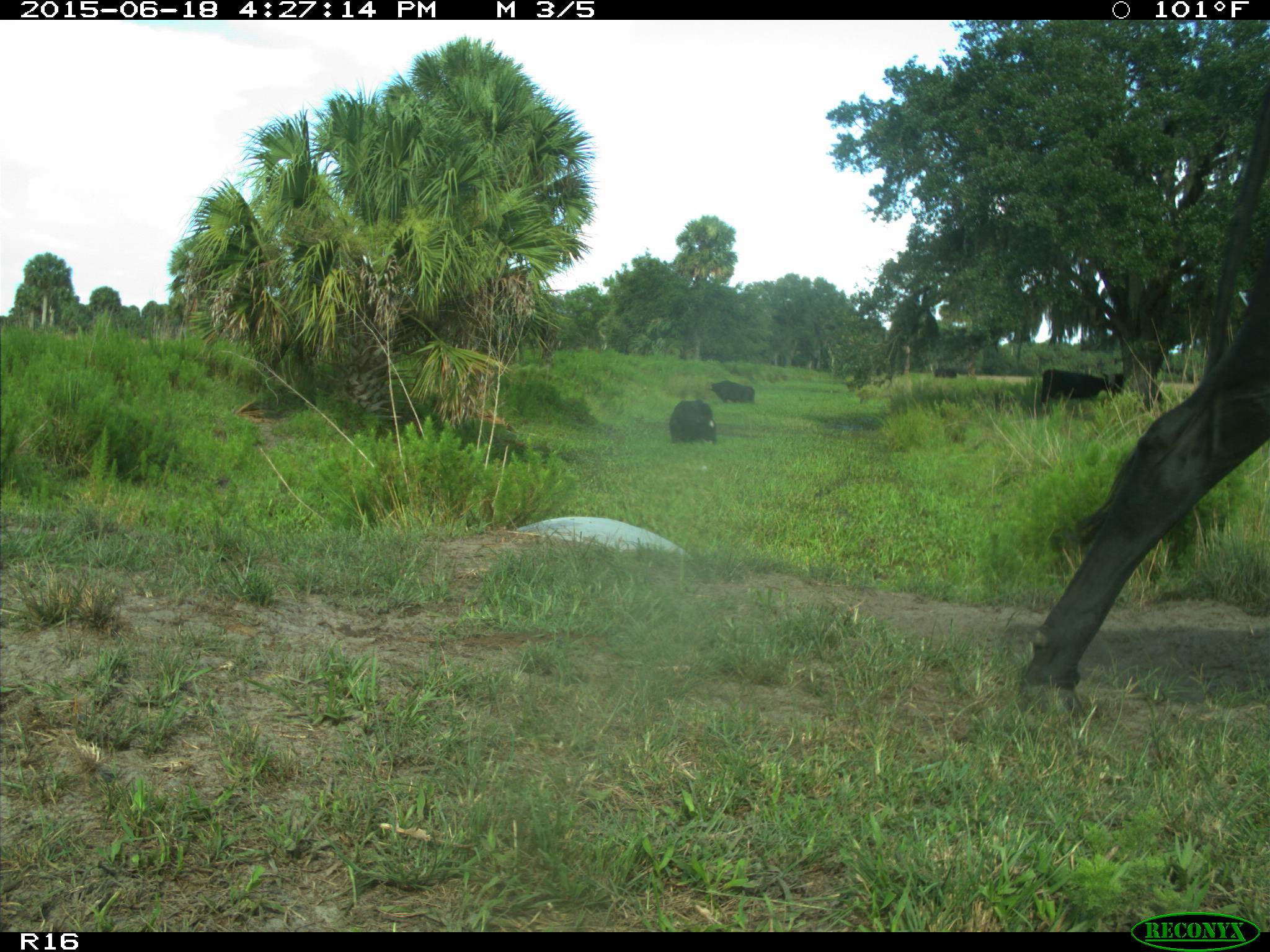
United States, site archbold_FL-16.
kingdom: Animalia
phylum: Chordata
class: Mammalia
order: Artiodactyla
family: Bovidae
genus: Bos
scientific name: Bos taurus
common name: domestic cow